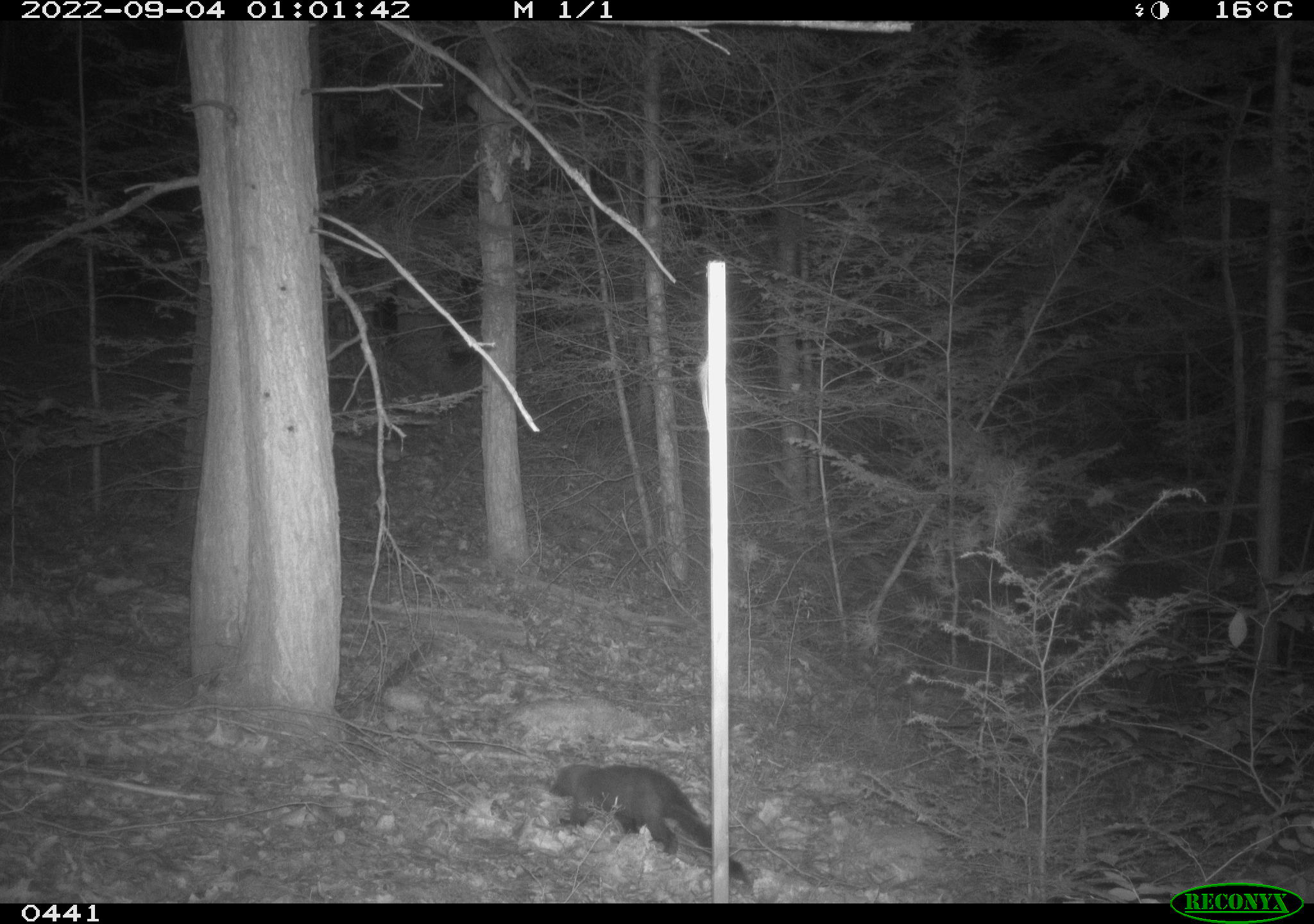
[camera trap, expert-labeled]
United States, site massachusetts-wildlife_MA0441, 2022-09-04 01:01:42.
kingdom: Animalia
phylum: Chordata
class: Mammalia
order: Carnivora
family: Mustelidae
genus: Pekania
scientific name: Pekania pennanti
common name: fisher